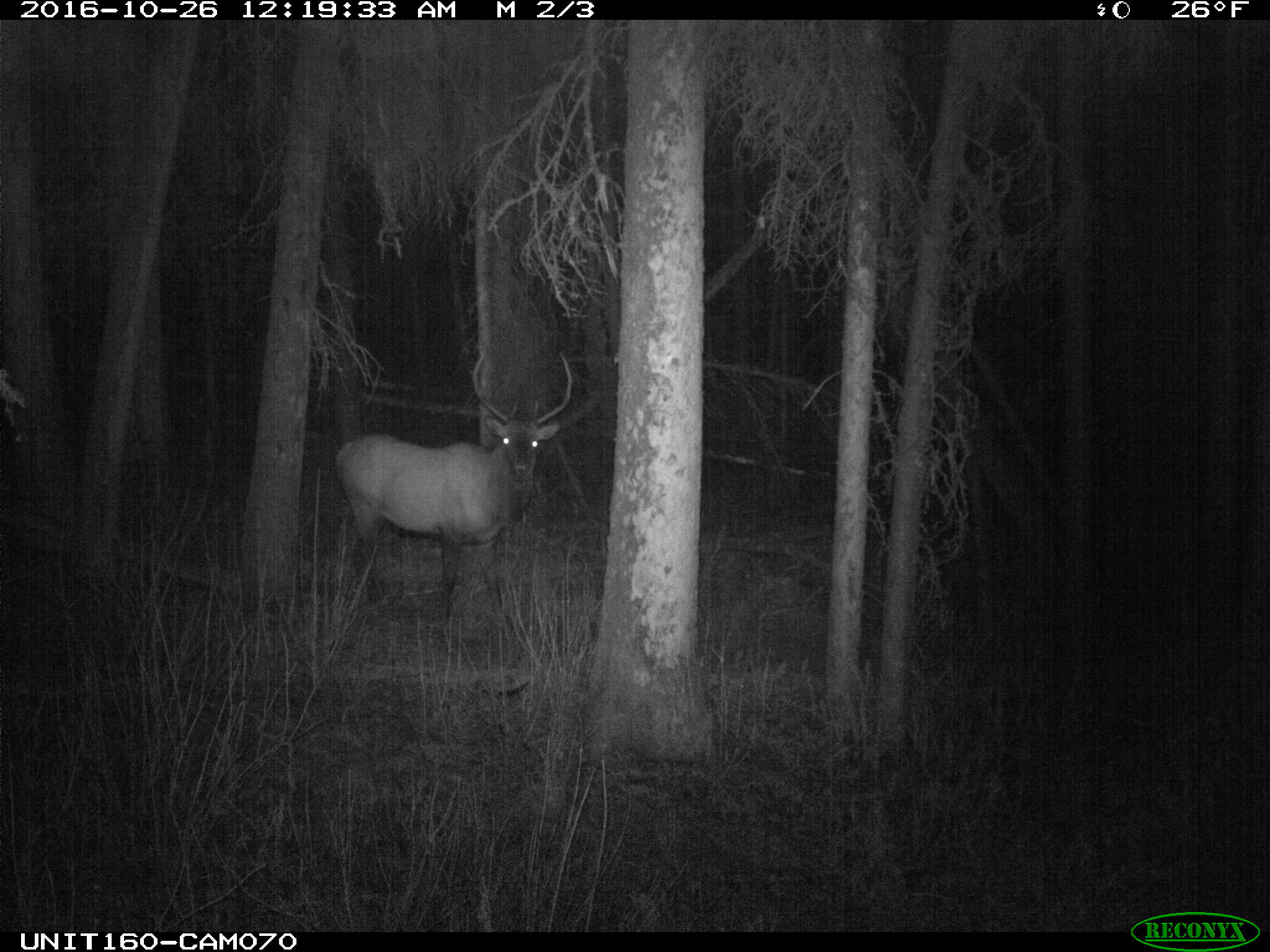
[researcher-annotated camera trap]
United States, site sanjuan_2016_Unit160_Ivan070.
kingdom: Animalia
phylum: Chordata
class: Mammalia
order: Artiodactyla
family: Cervidae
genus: Cervus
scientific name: Cervus elaphus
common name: red deer